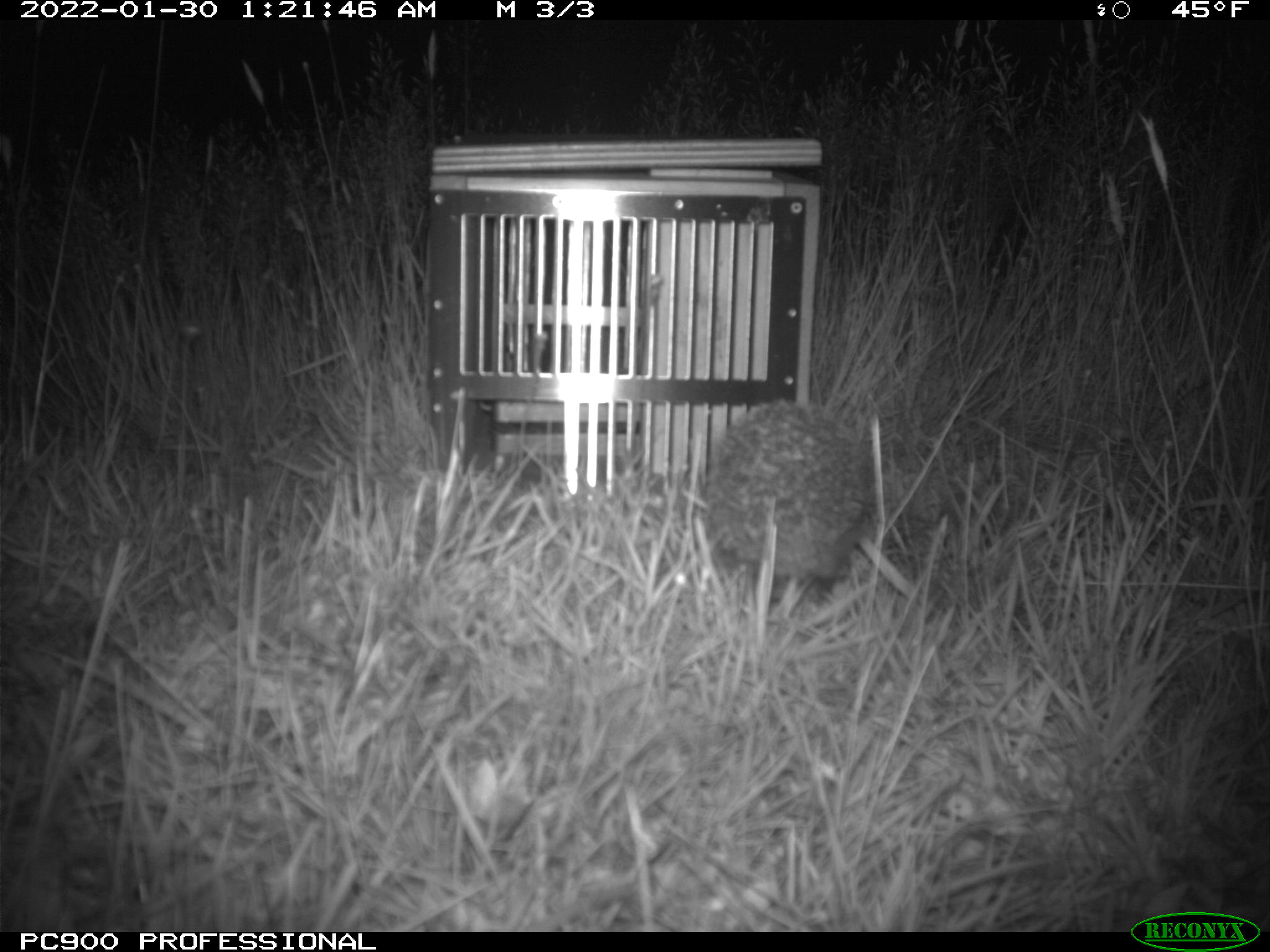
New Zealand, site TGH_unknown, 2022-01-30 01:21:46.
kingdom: Animalia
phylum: Chordata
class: Mammalia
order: Eulipotyphla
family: Erinaceidae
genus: Erinaceus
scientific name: Erinaceus europaeus europaeus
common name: european hedgehog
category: hedgehog